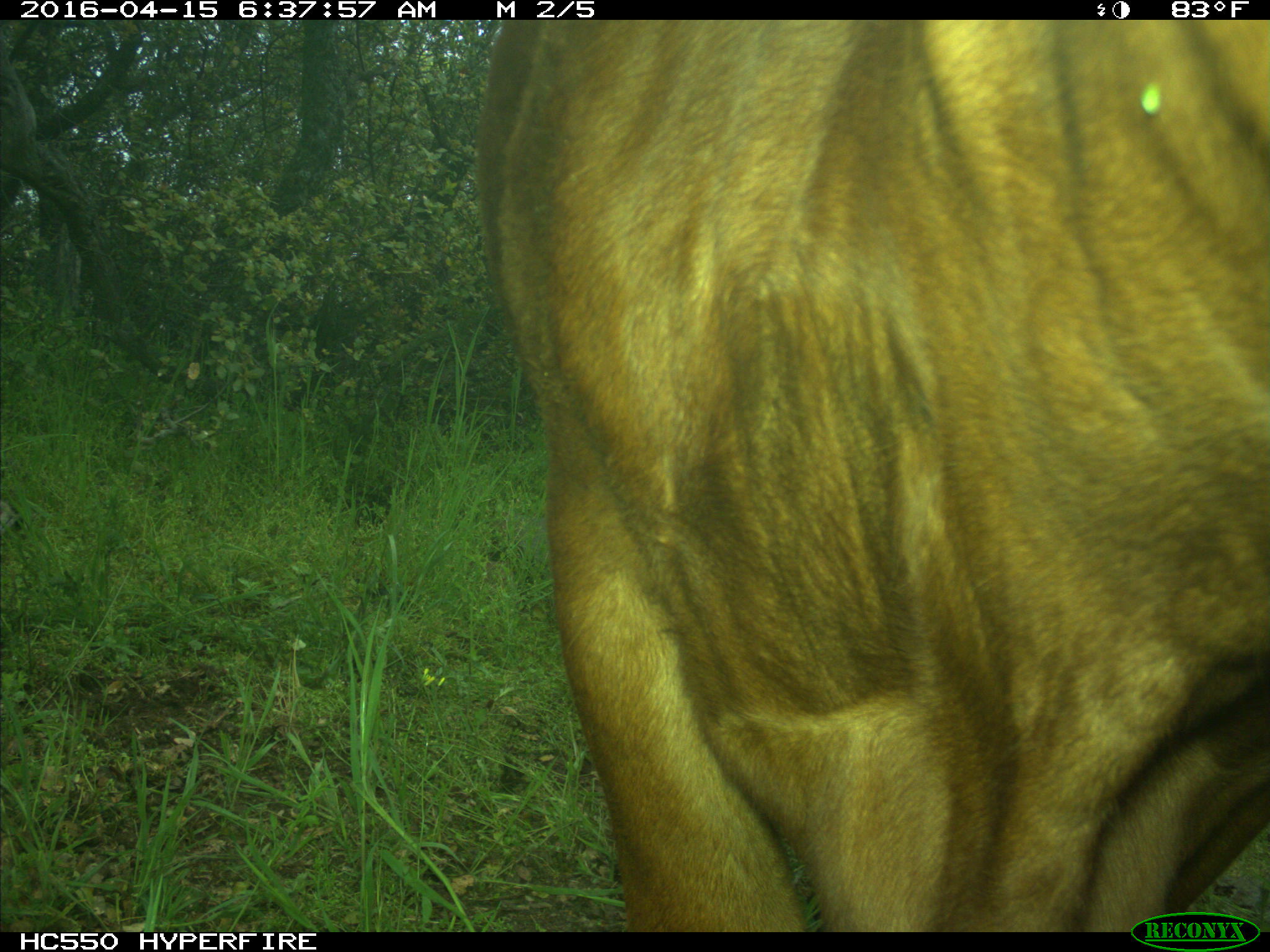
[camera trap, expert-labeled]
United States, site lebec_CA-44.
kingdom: Animalia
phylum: Chordata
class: Mammalia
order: Artiodactyla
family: Bovidae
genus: Bos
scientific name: Bos taurus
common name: domestic cow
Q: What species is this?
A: Bos taurus (domestic cow).